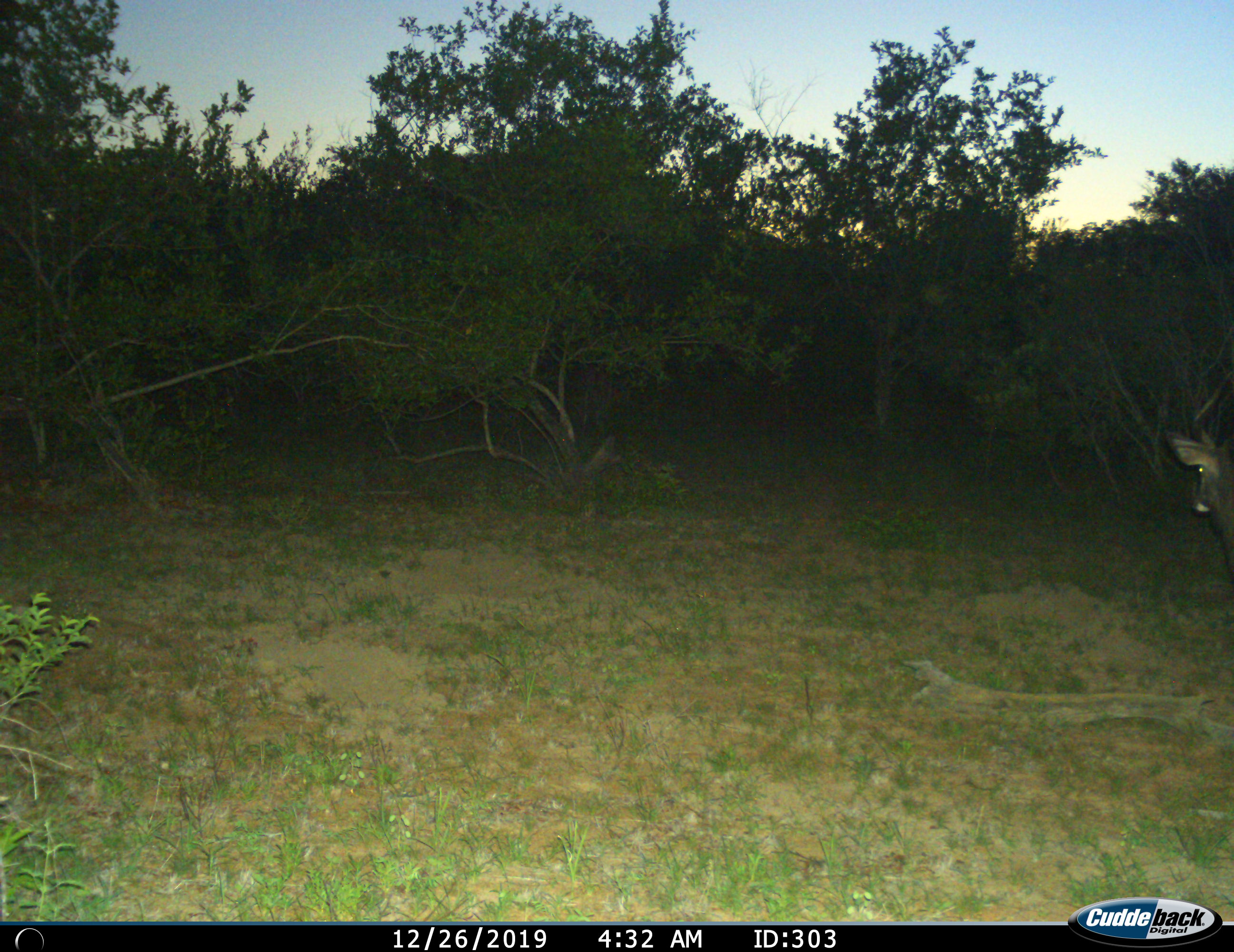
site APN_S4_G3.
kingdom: Animalia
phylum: Chordata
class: Mammalia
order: Artiodactyla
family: Bovidae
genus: Tragelaphus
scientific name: Tragelaphus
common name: kudu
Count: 1.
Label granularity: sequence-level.